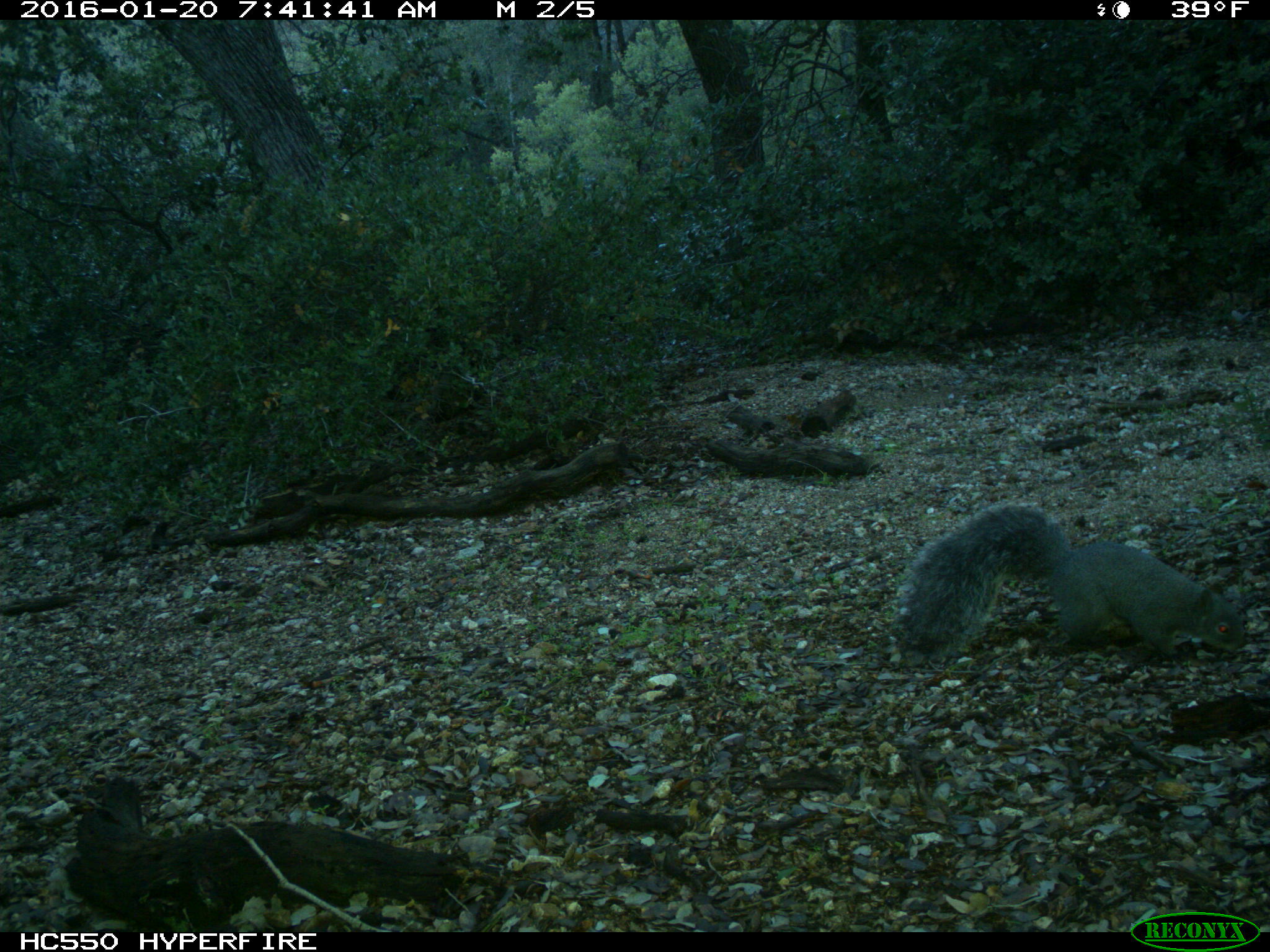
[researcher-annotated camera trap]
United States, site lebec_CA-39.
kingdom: Animalia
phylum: Chordata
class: Mammalia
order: Rodentia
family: Sciuridae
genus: Sciurus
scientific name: Sciurus carolinensis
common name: eastern gray squirrel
Sciurus carolinensis (eastern gray squirrel).